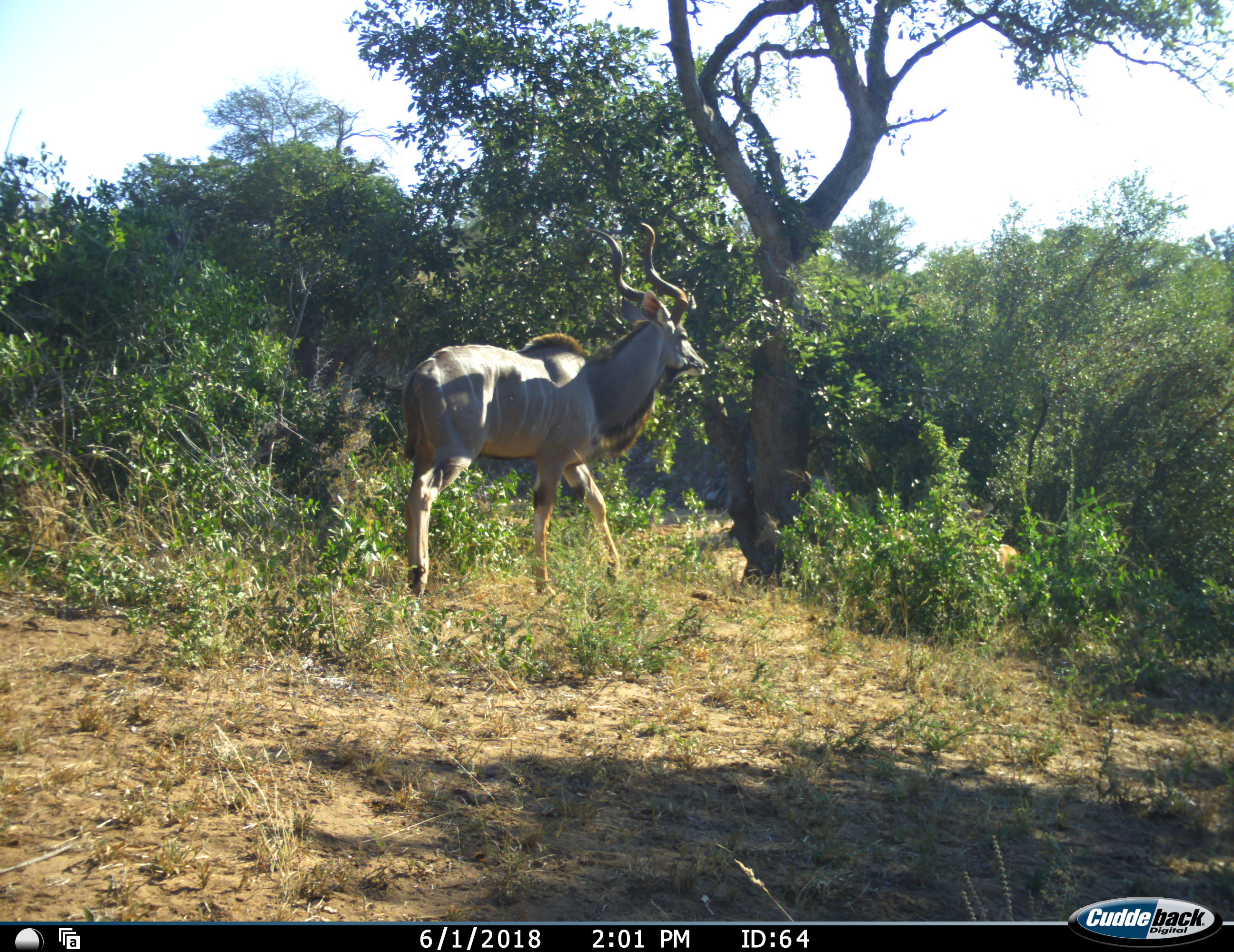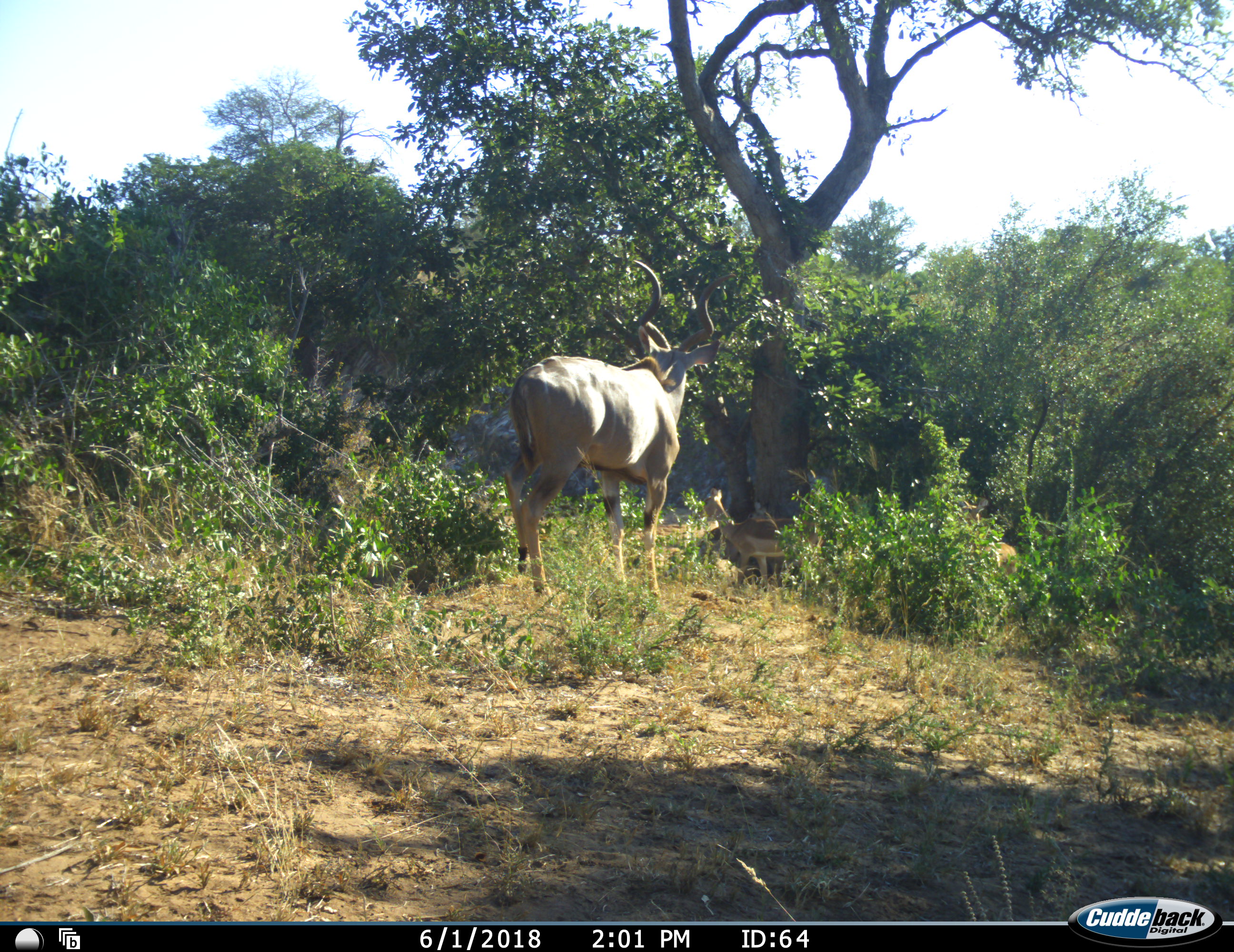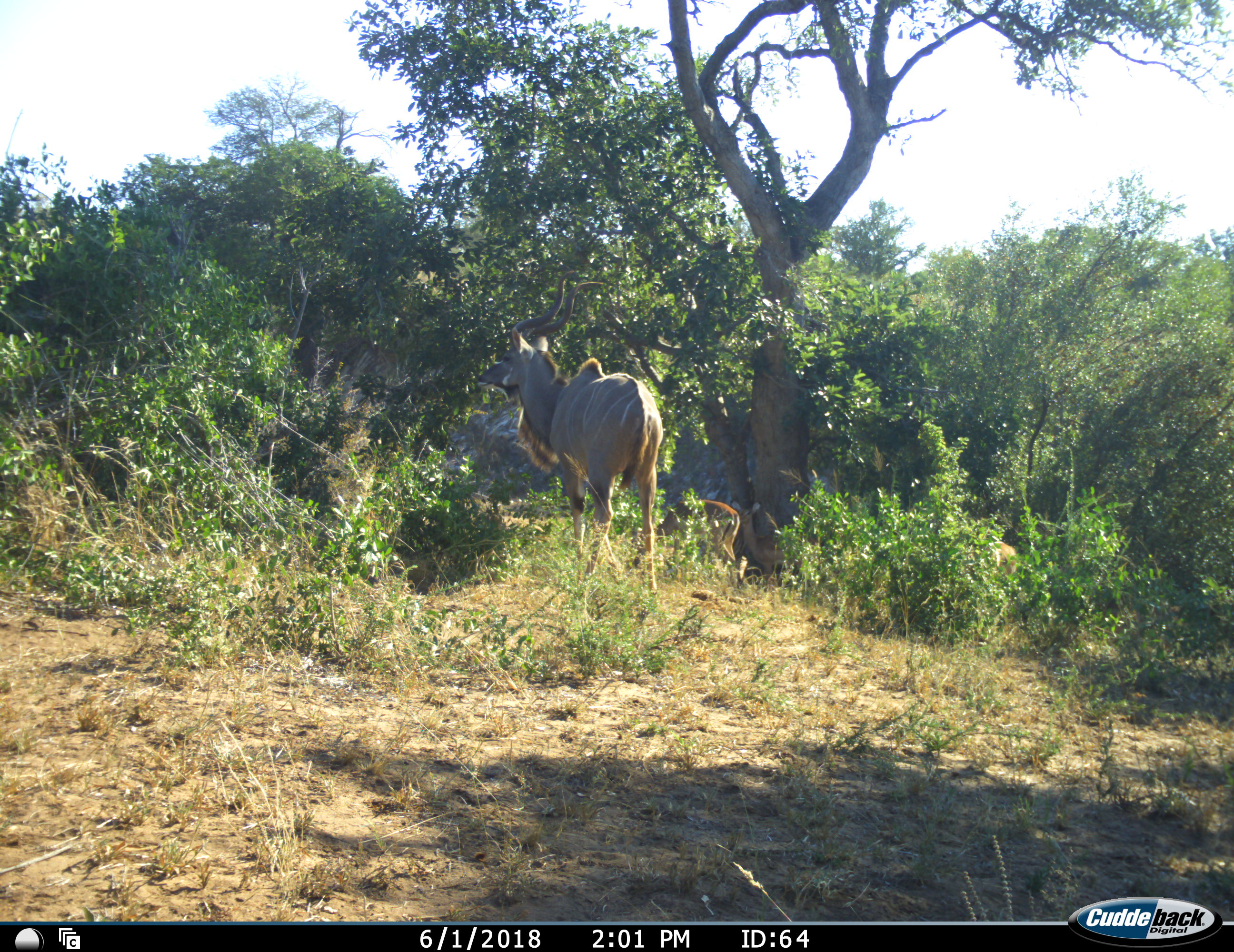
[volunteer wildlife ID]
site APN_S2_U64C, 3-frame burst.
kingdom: Animalia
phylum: Chordata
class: Mammalia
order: Artiodactyla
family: Bovidae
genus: Aepyceros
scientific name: Aepyceros melampus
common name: impala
Impala (Aepyceros melampus), count 2. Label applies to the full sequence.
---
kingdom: Animalia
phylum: Chordata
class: Mammalia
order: Artiodactyla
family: Bovidae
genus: Tragelaphus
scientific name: Tragelaphus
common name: kudu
Kudu (Tragelaphus), count 1. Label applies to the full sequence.